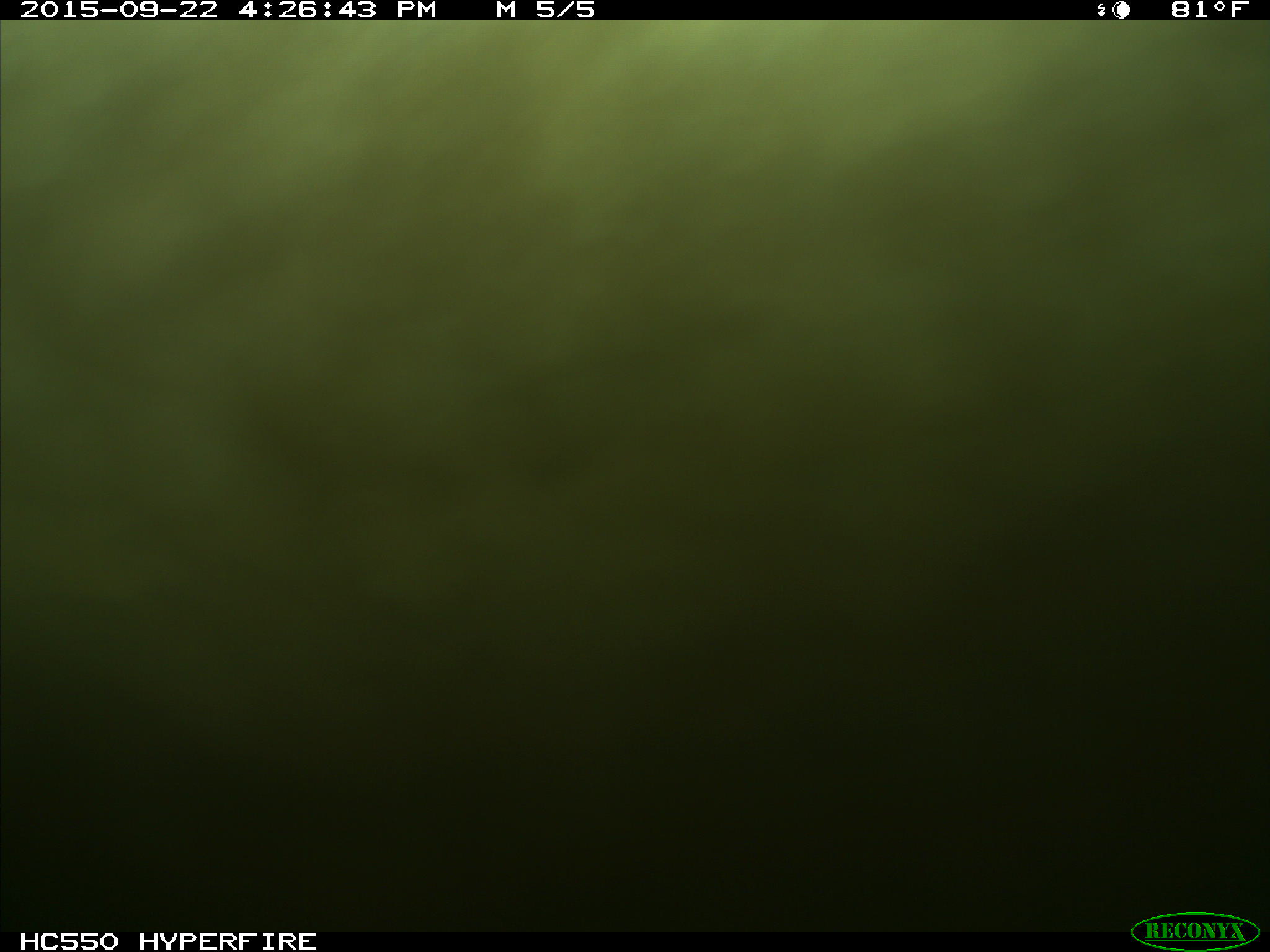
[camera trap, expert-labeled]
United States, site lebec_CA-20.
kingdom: Animalia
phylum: Chordata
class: Mammalia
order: Carnivora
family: Ursidae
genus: Ursus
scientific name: Ursus americanus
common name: american black bear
Ursus americanus (american black bear).